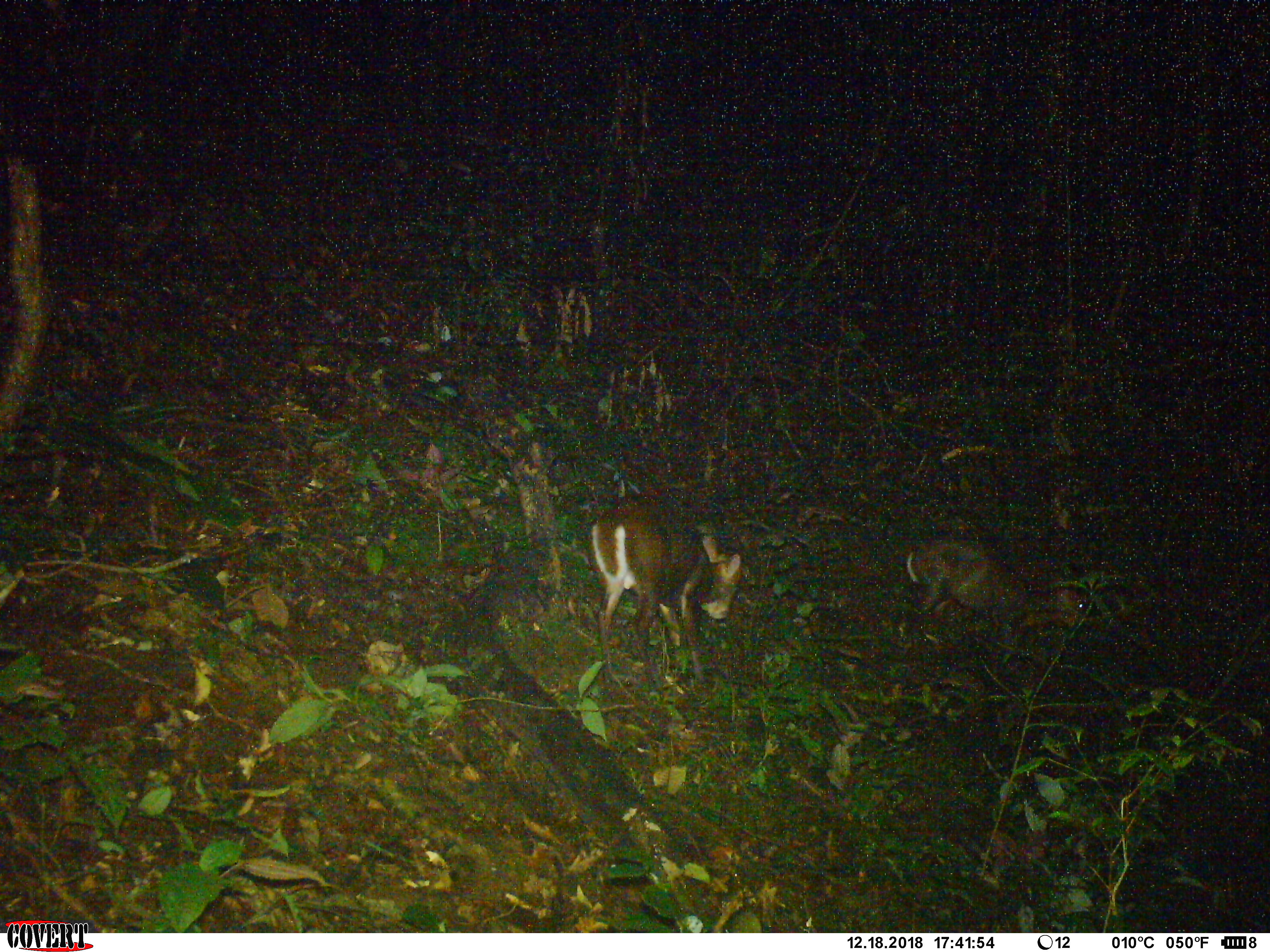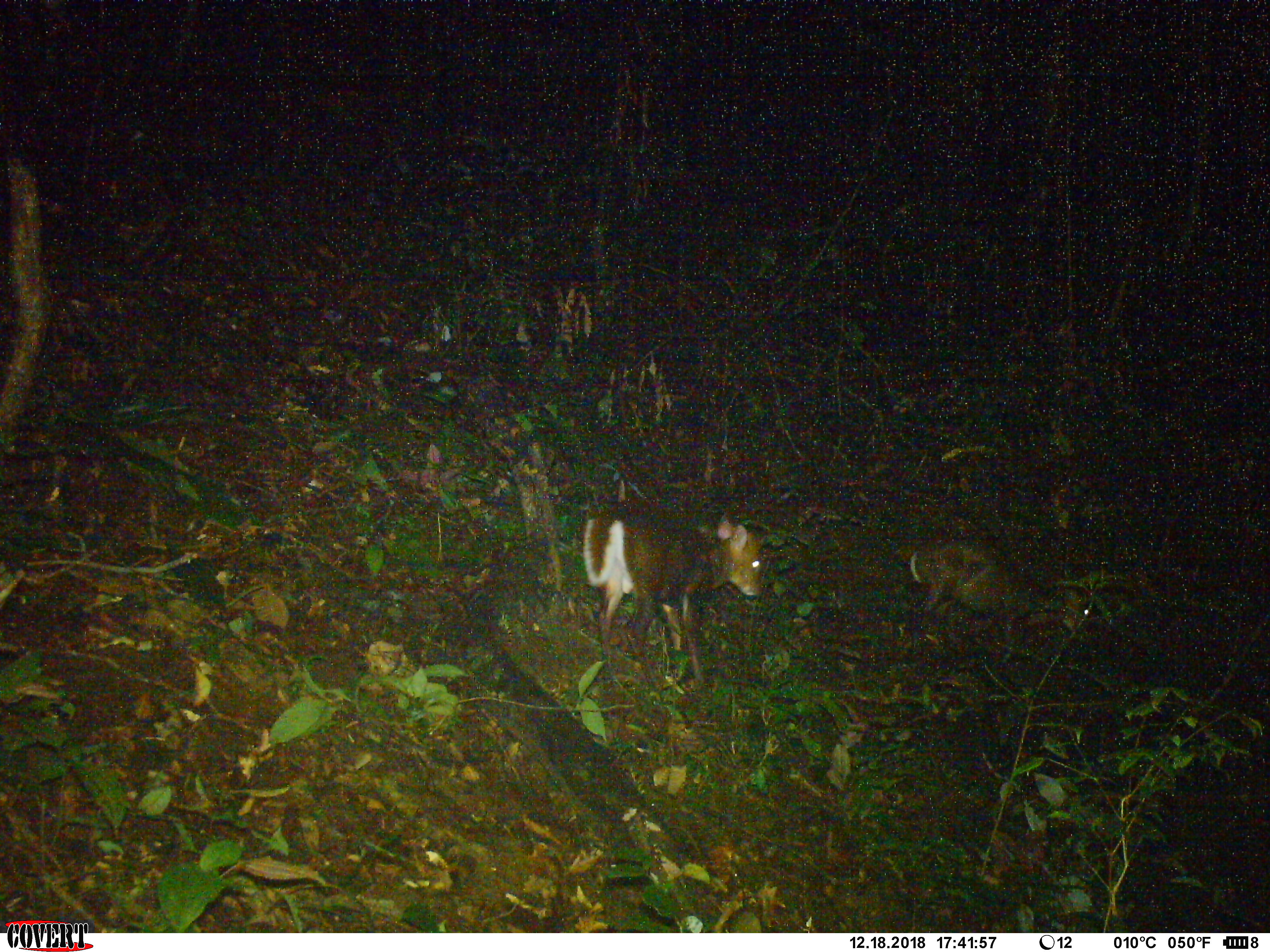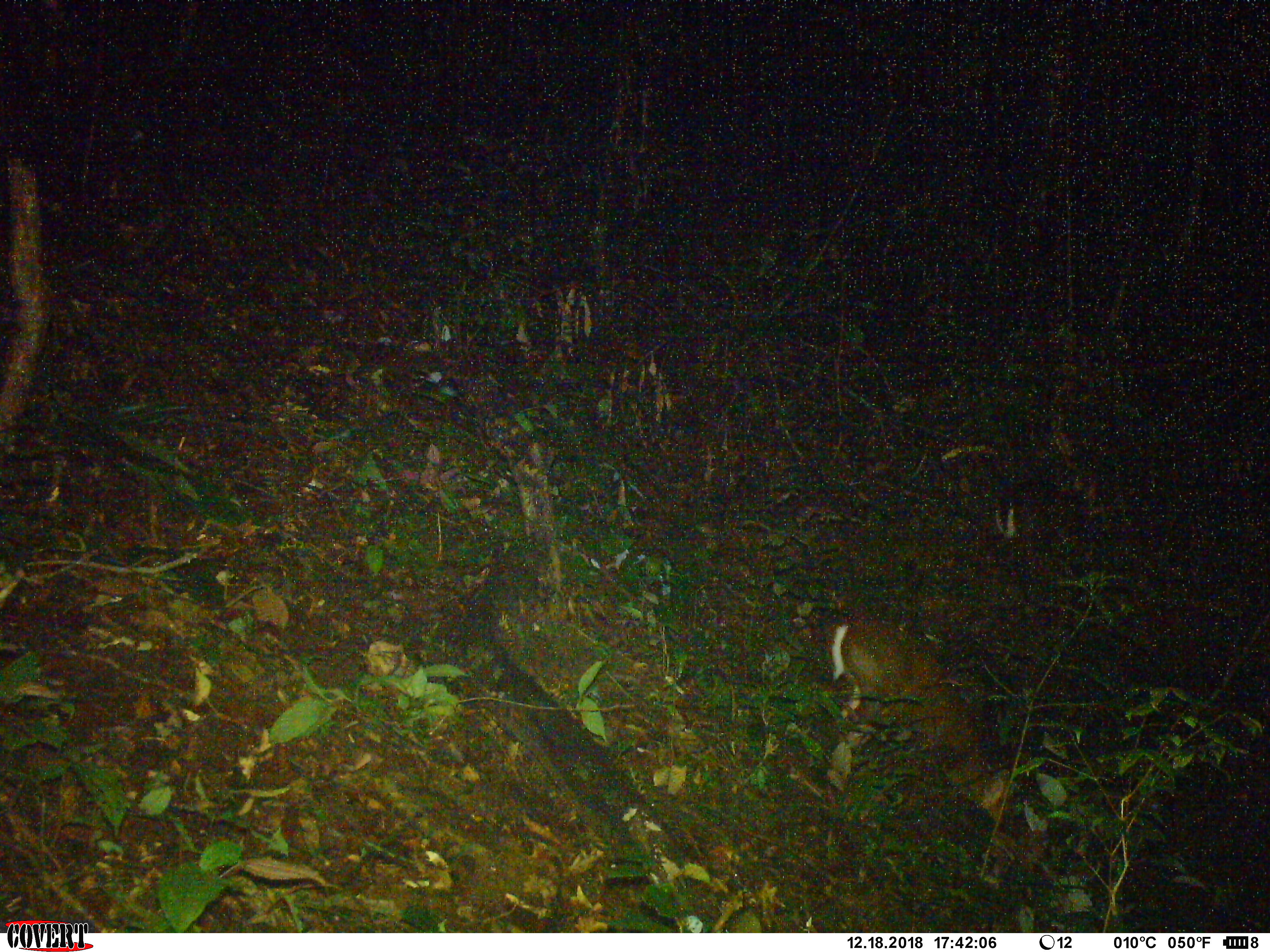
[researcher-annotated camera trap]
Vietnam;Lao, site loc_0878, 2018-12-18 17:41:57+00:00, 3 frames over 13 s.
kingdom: Animalia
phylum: Chordata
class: Mammalia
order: Artiodactyla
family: Cervidae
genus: Muntiacus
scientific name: Muntiacus rooseveltorum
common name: roosevelt's muntjac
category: roosevelts muntjac group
Roosevelts muntjac group (roosevelt's muntjac) (Muntiacus rooseveltorum). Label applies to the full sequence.